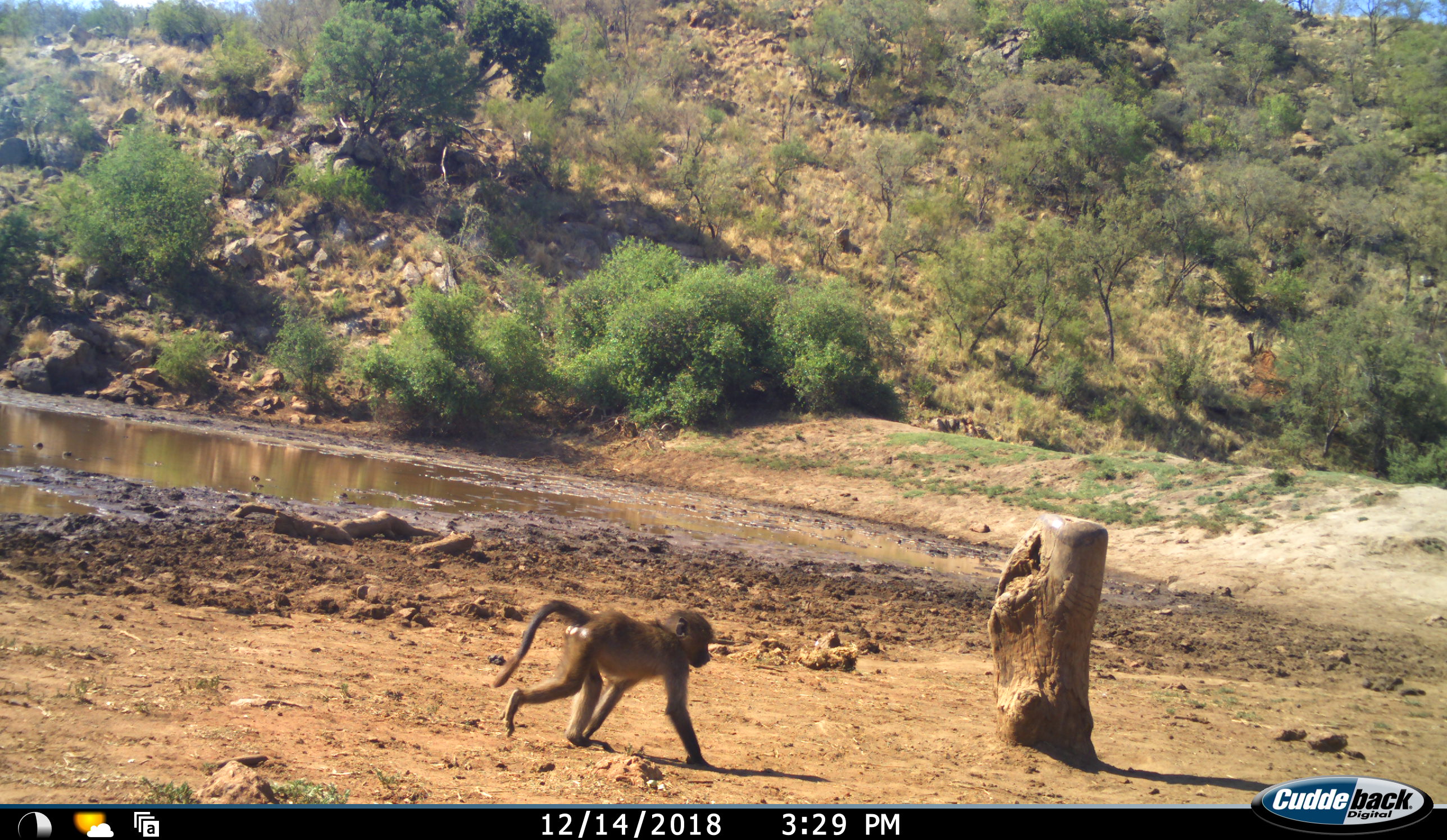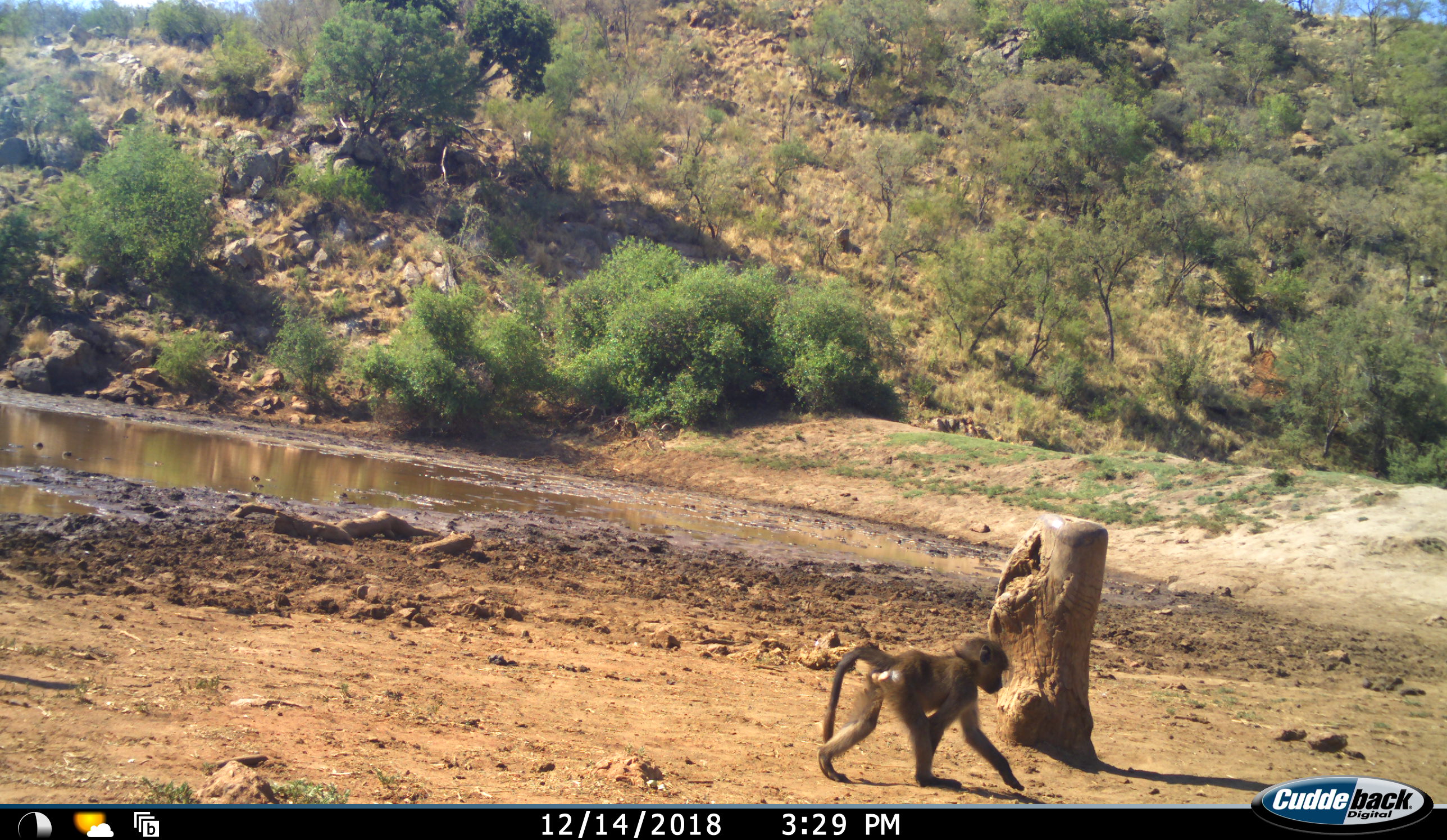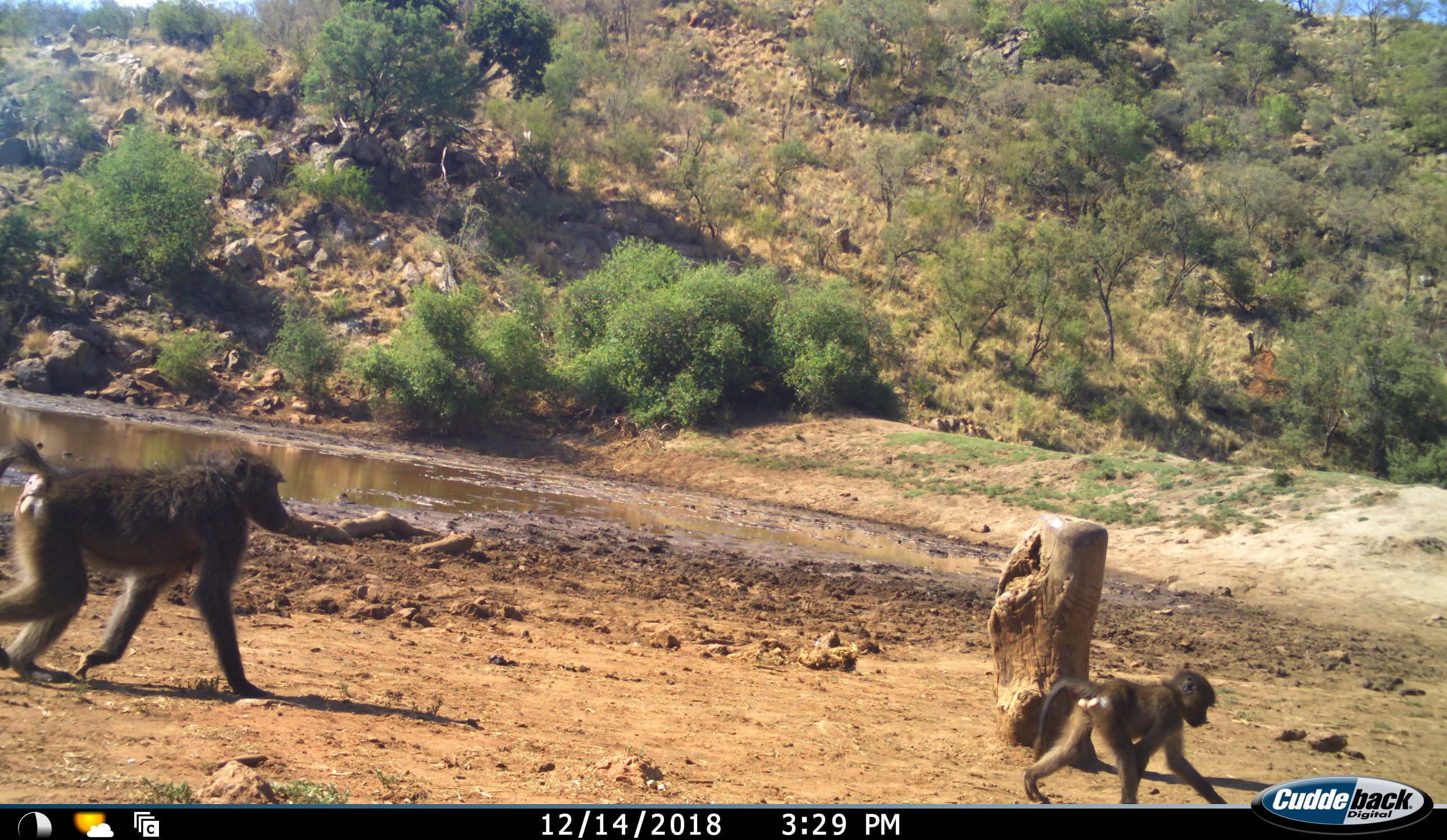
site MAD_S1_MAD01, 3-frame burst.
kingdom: Animalia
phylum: Chordata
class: Mammalia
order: Primates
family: Cercopithecidae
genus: Papio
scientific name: Papio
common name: baboon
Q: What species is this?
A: Baboon (Papio).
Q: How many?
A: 2.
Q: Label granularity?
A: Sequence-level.